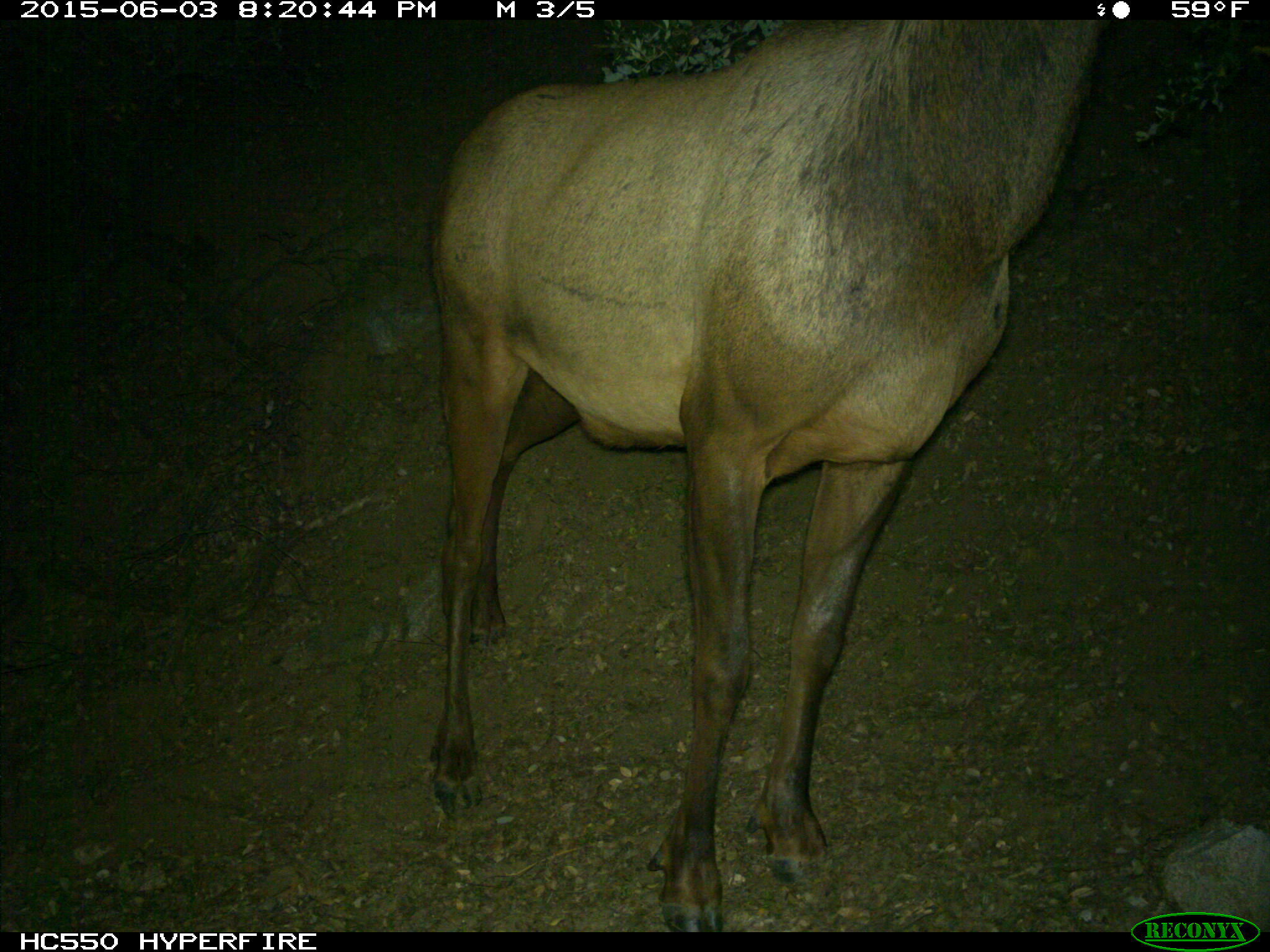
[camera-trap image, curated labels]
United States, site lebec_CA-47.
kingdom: Animalia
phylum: Chordata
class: Mammalia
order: Artiodactyla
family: Cervidae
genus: Cervus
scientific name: Cervus canadensis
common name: elk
Cervus canadensis (elk).